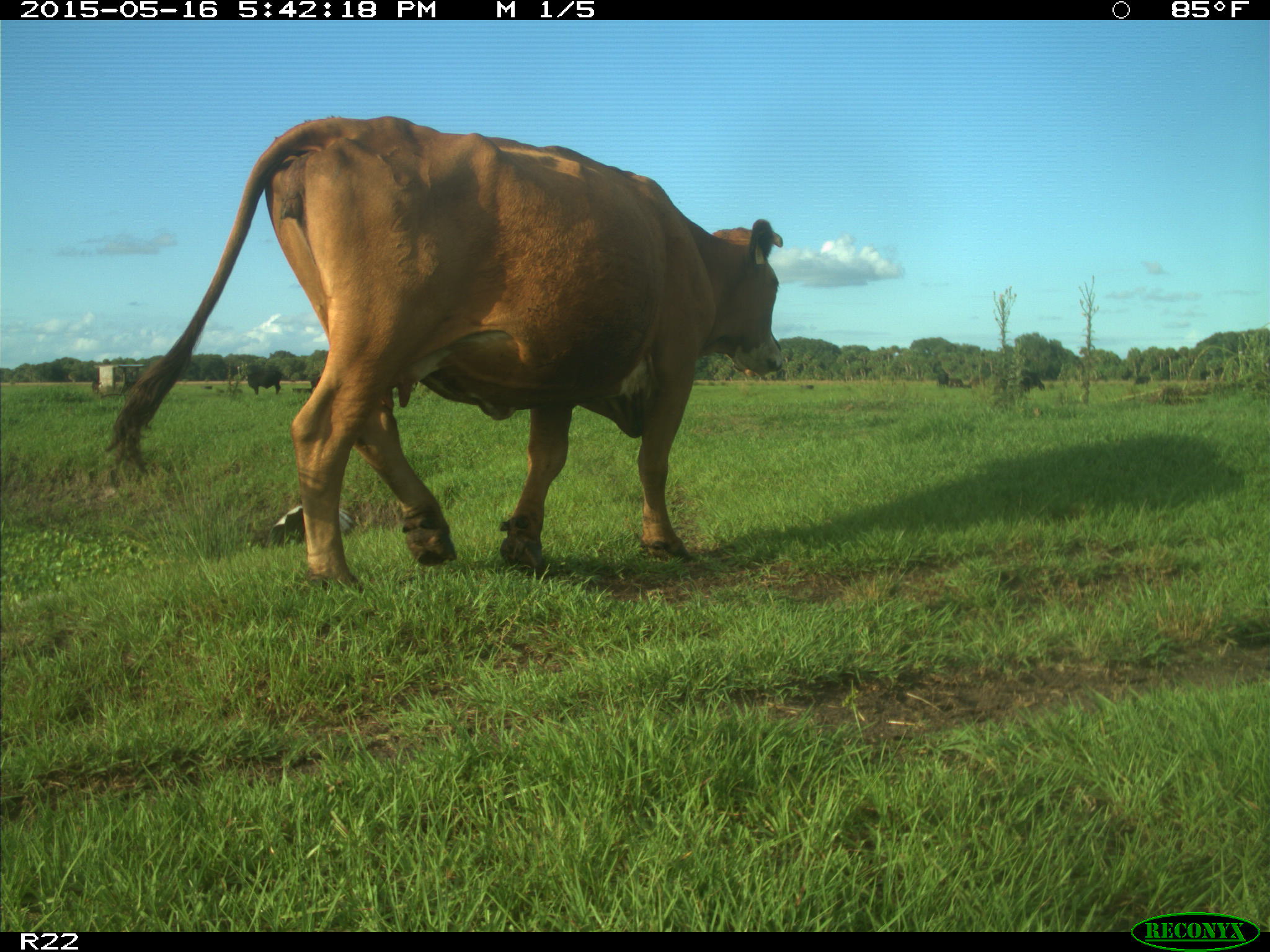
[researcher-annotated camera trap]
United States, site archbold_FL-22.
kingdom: Animalia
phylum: Chordata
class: Mammalia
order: Artiodactyla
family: Bovidae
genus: Bos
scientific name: Bos taurus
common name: domestic cow